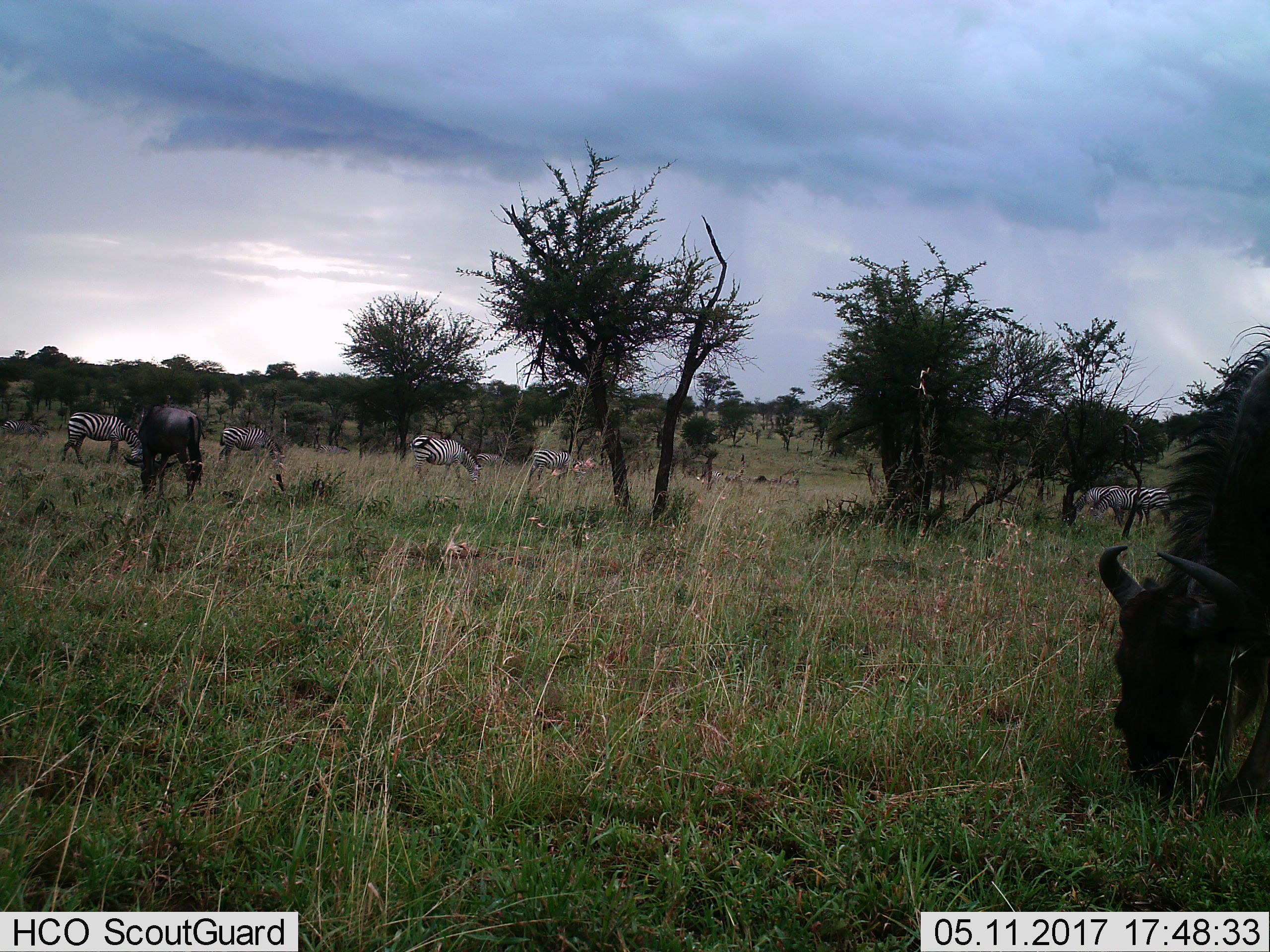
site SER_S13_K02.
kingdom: Animalia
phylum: Chordata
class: Mammalia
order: Artiodactyla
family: Bovidae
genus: Connochaetes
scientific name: Connochaetes taurinus taurinus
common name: blue wildebeest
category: wildebeestblue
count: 2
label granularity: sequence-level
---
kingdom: Animalia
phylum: Chordata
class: Mammalia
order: Perissodactyla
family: Equidae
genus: Equus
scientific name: Equus quagga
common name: plains zebra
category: zebraplains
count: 8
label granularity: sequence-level